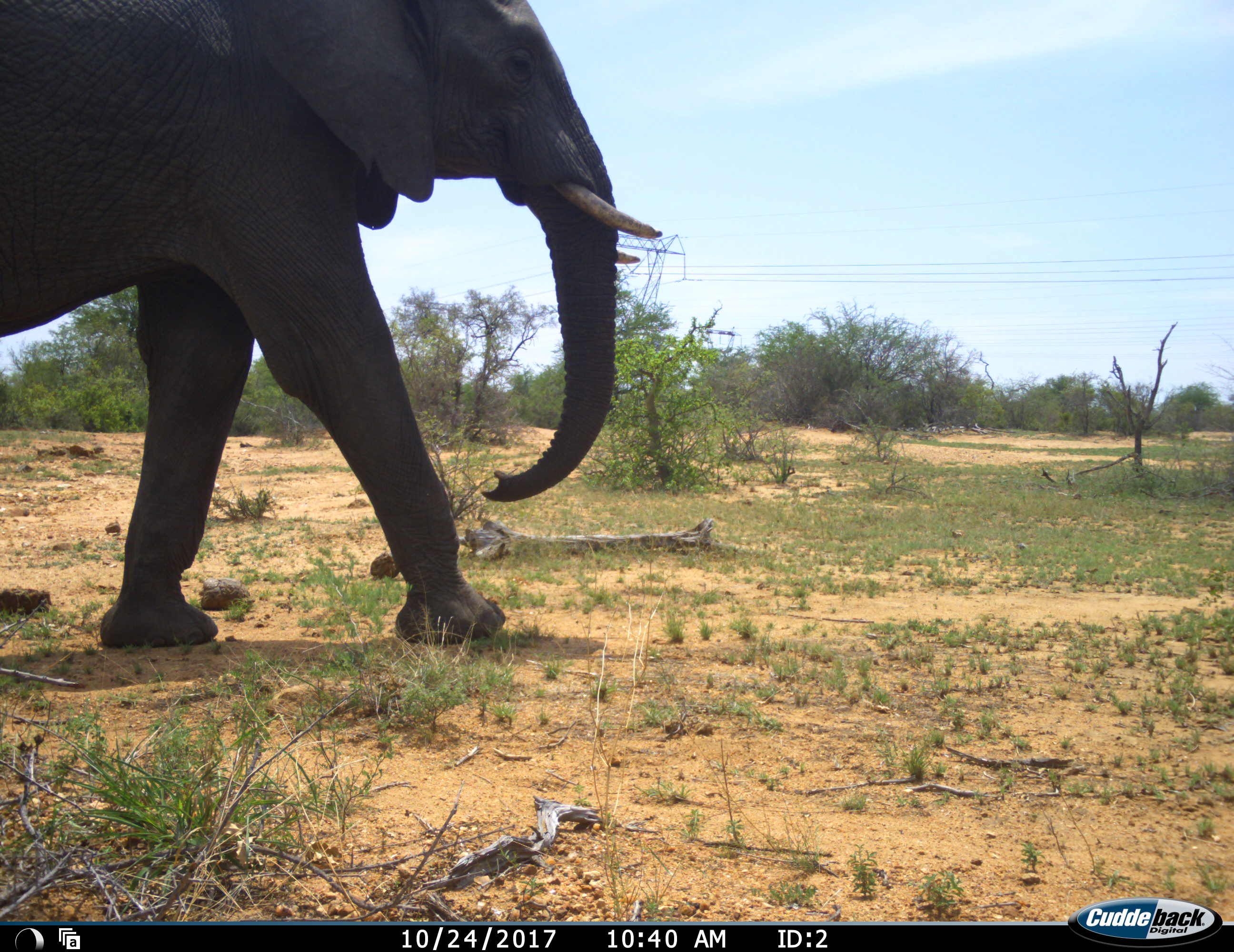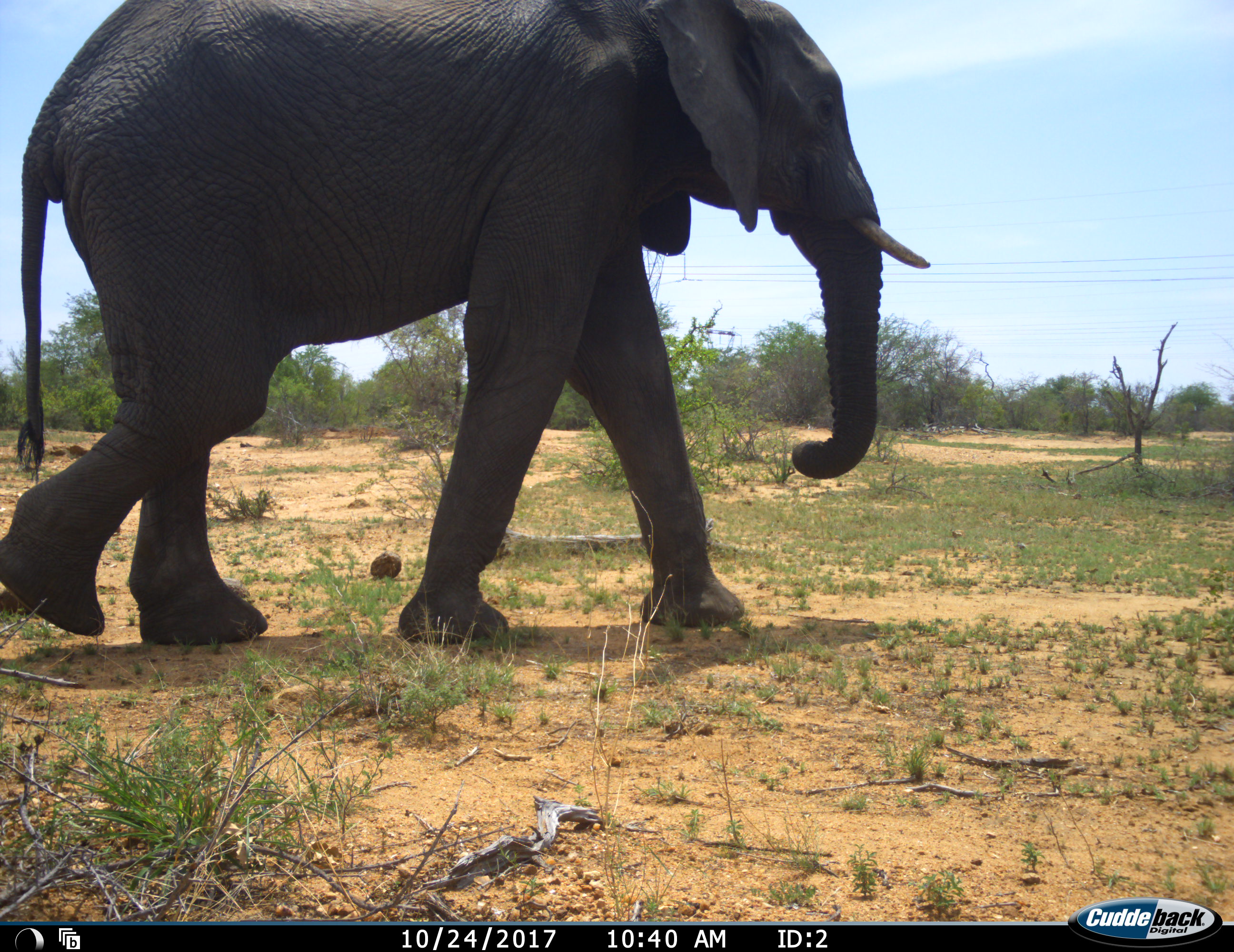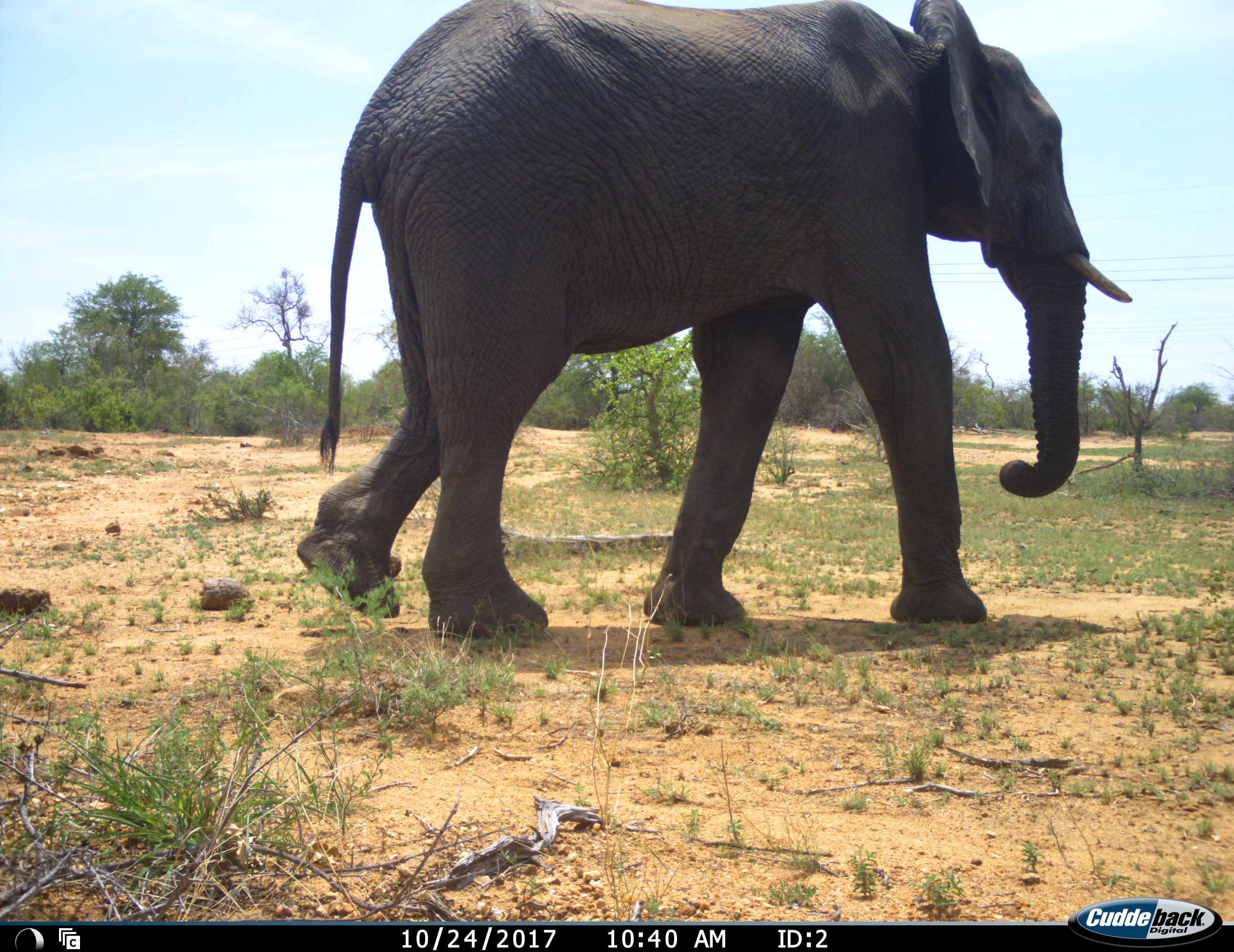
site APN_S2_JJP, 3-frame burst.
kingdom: Animalia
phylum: Chordata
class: Mammalia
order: Proboscidea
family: Elephantidae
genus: Loxodonta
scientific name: Loxodonta africana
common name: african bush elephant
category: elephant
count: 1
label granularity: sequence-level